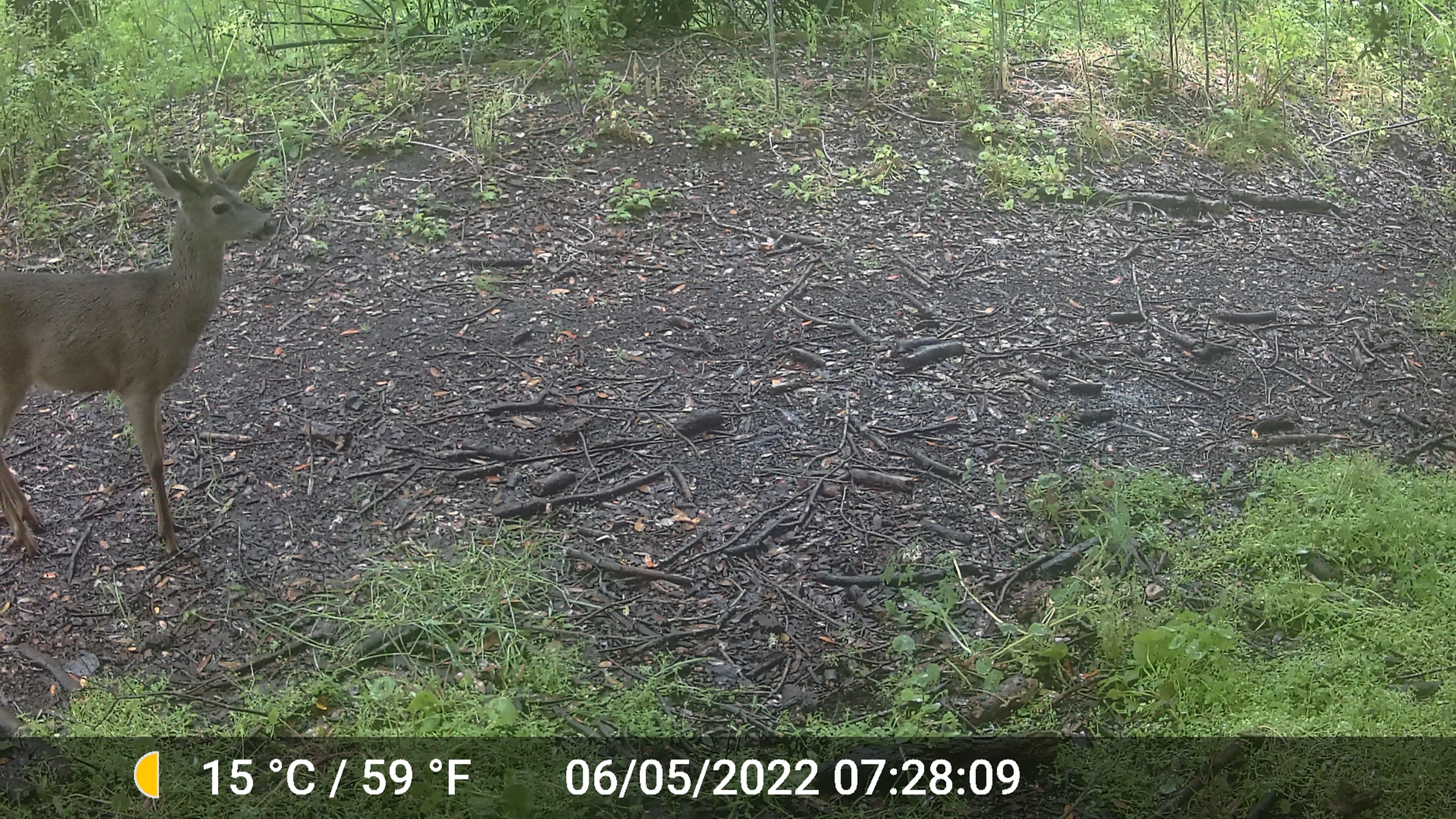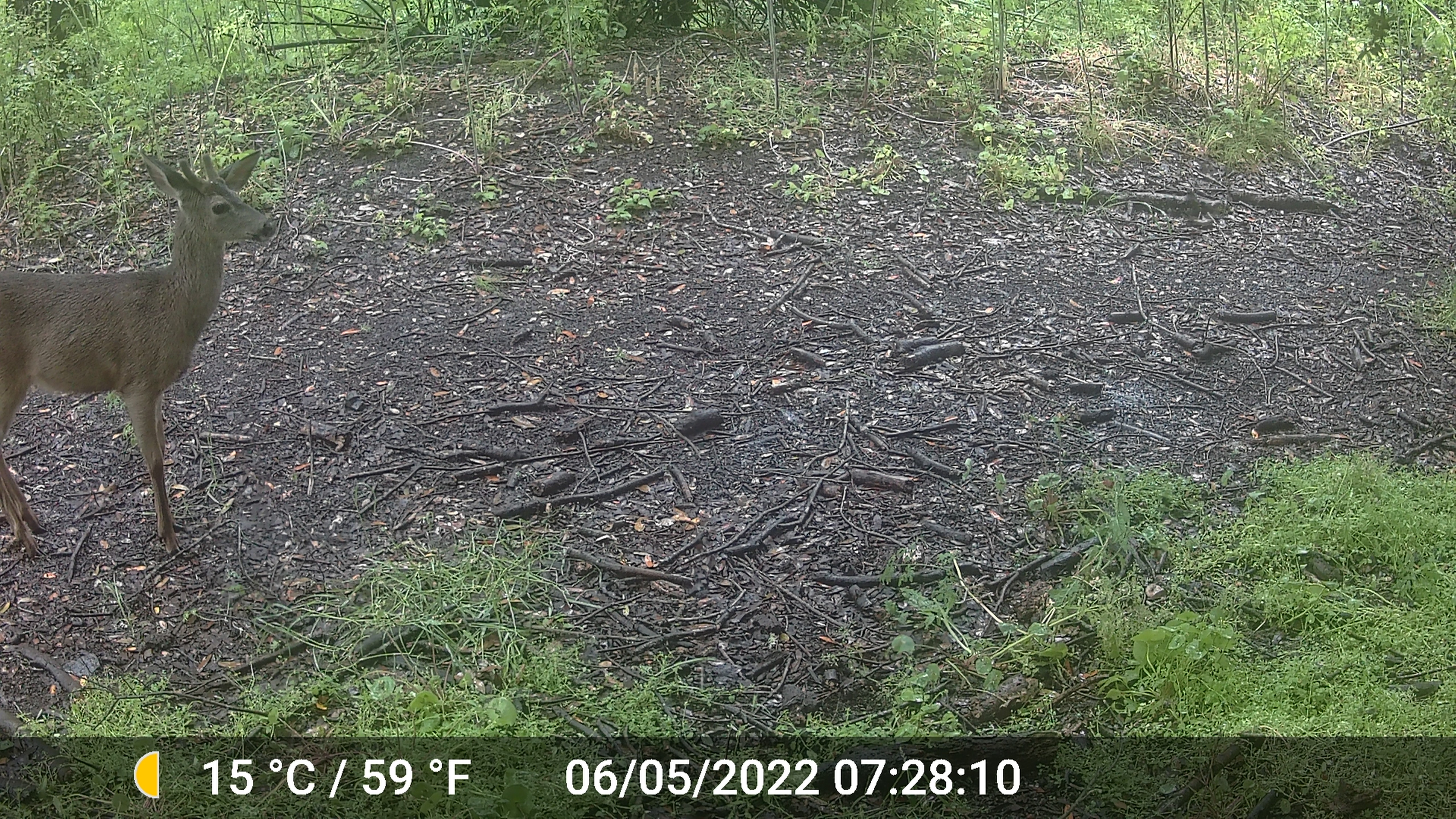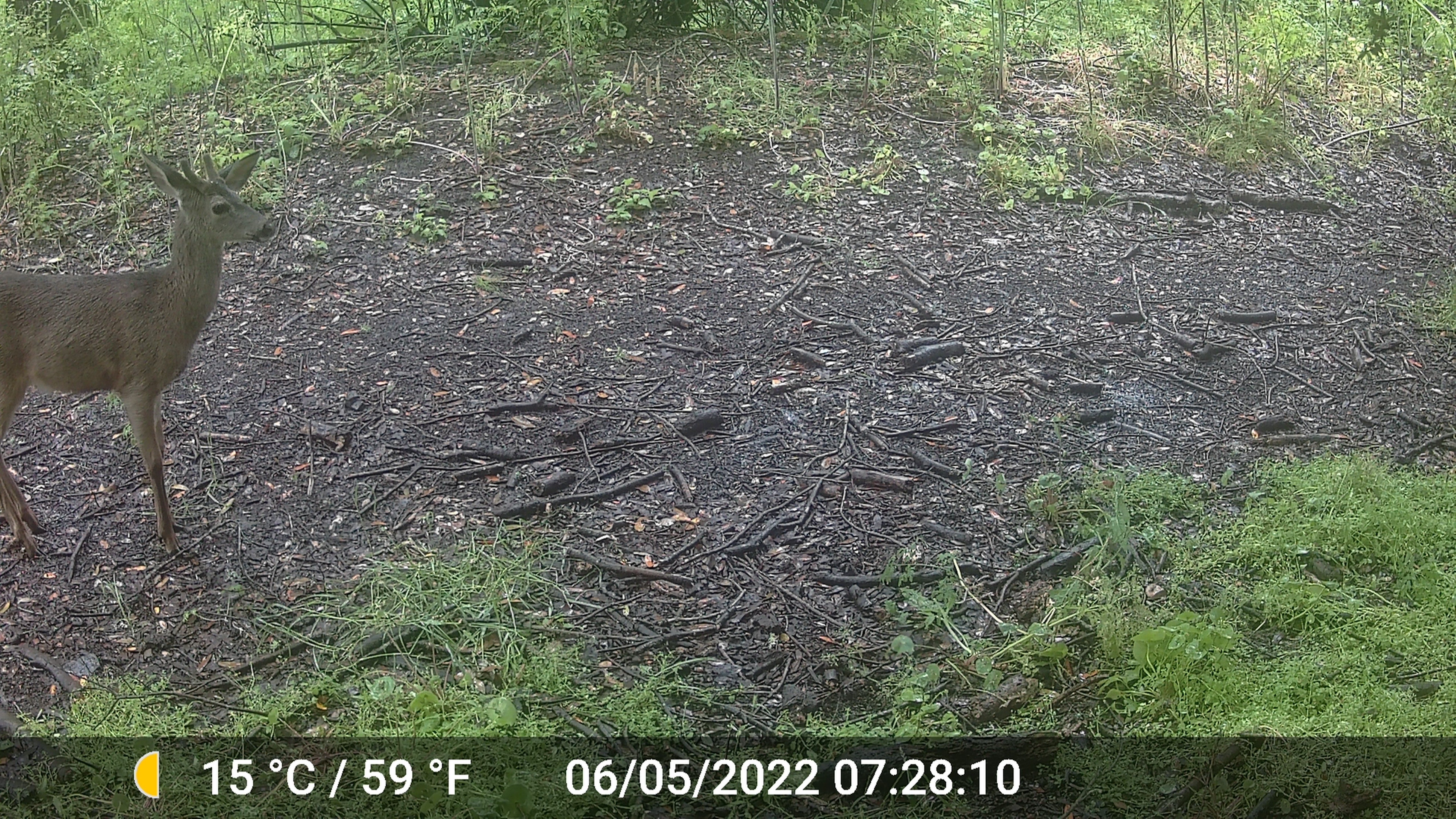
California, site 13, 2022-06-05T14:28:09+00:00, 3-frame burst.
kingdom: Animalia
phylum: Chordata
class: Mammalia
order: Artiodactyla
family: Cervidae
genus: Odocoileus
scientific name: Odocoileus hemionus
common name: mule deer